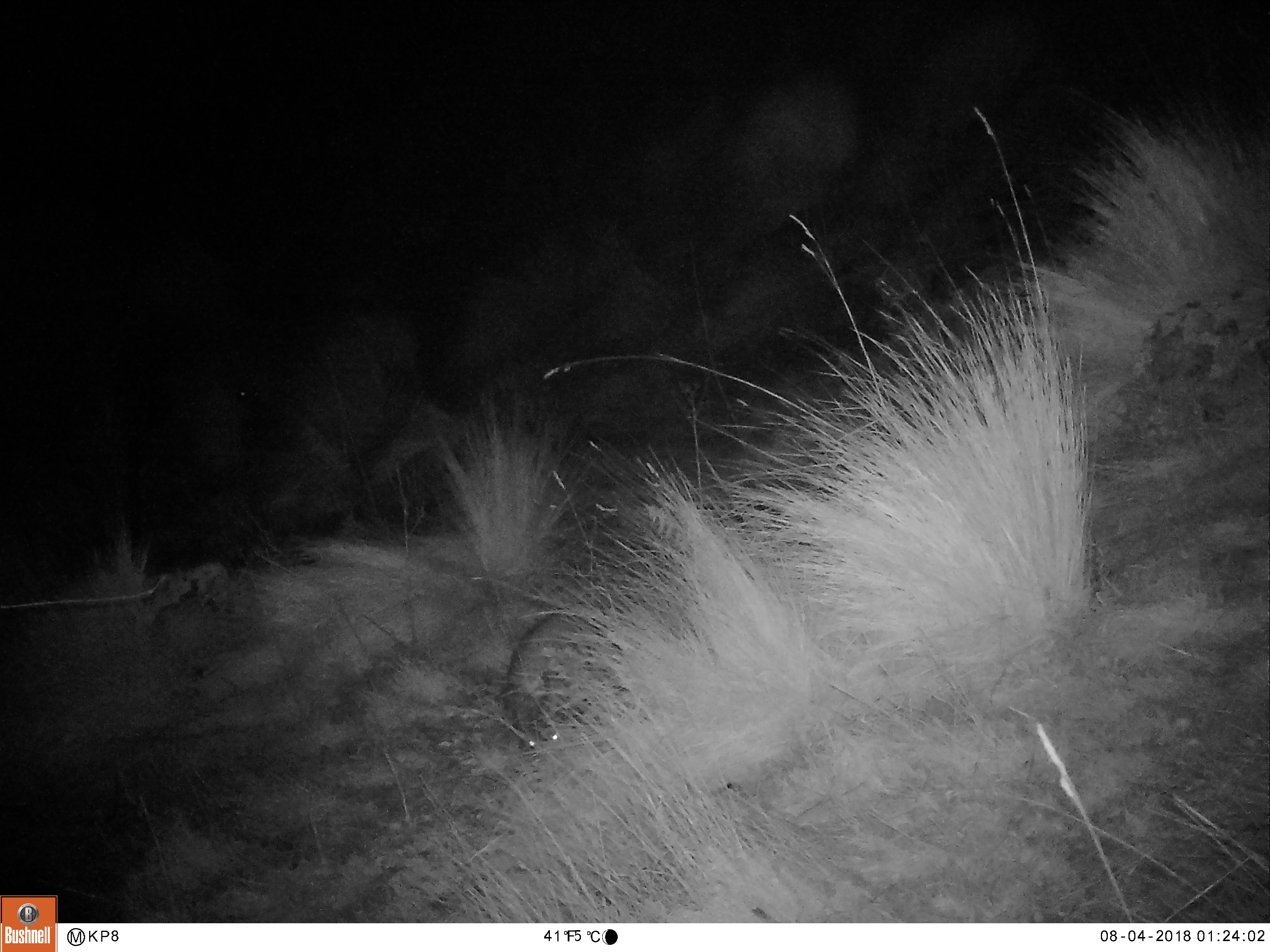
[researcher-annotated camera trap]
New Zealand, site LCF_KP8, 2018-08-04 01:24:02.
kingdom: Animalia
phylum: Chordata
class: Mammalia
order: Diprotodontia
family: Macropodidae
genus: Notamacropus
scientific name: Notamacropus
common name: wallaby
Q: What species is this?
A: Wallaby (Notamacropus).